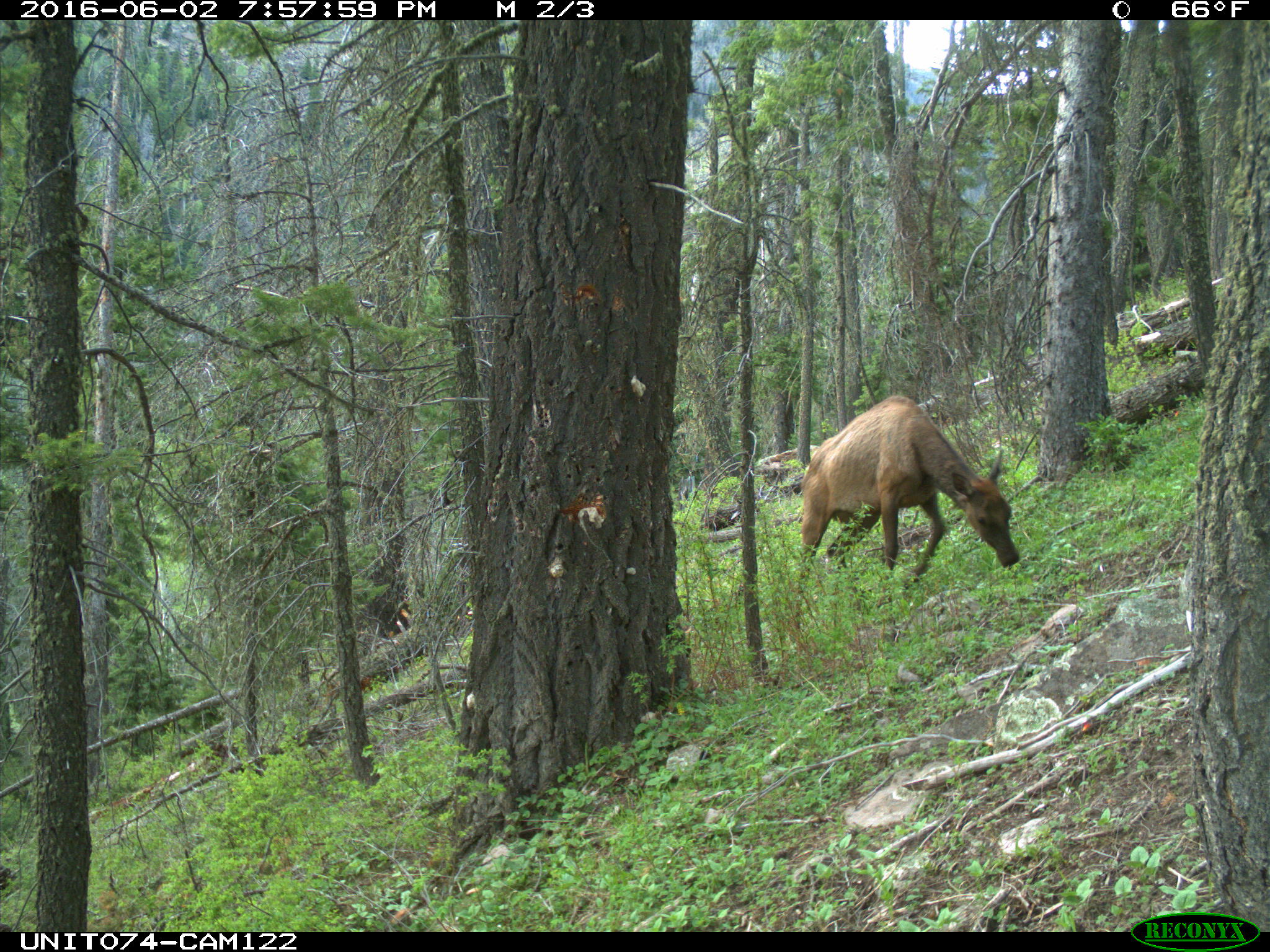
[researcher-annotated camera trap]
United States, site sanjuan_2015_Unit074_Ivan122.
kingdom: Animalia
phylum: Chordata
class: Mammalia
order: Artiodactyla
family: Cervidae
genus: Cervus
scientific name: Cervus elaphus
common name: red deer